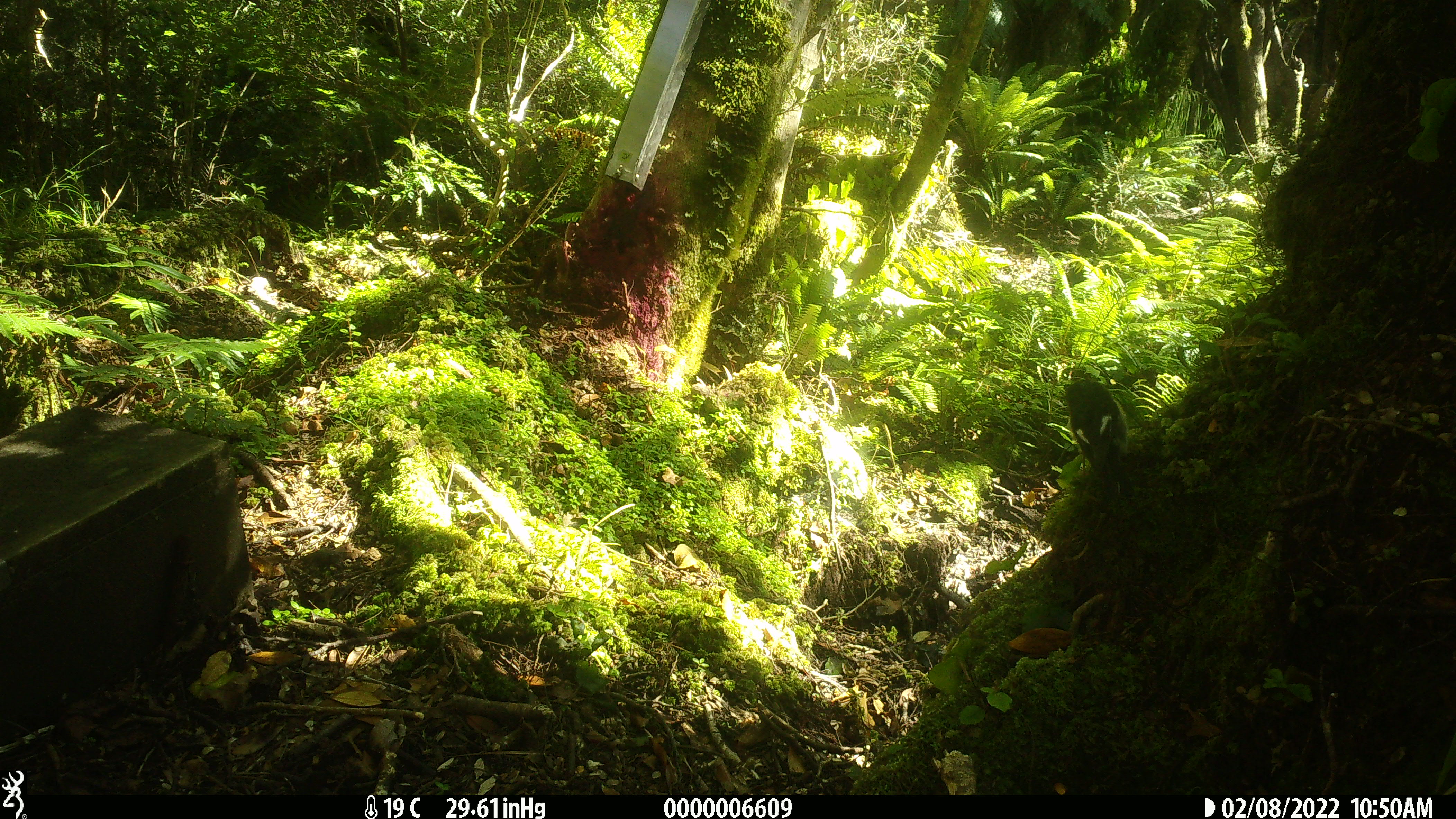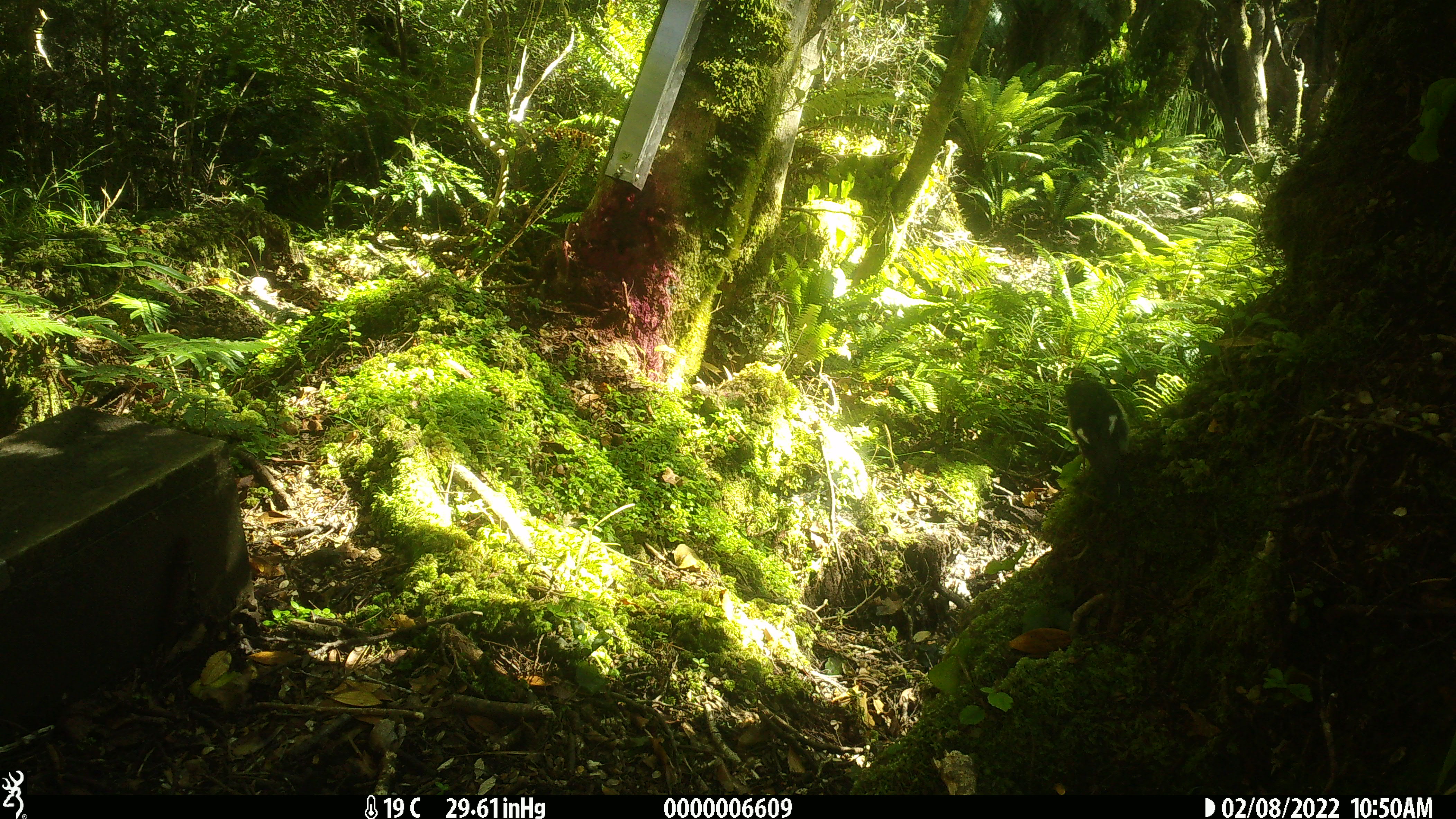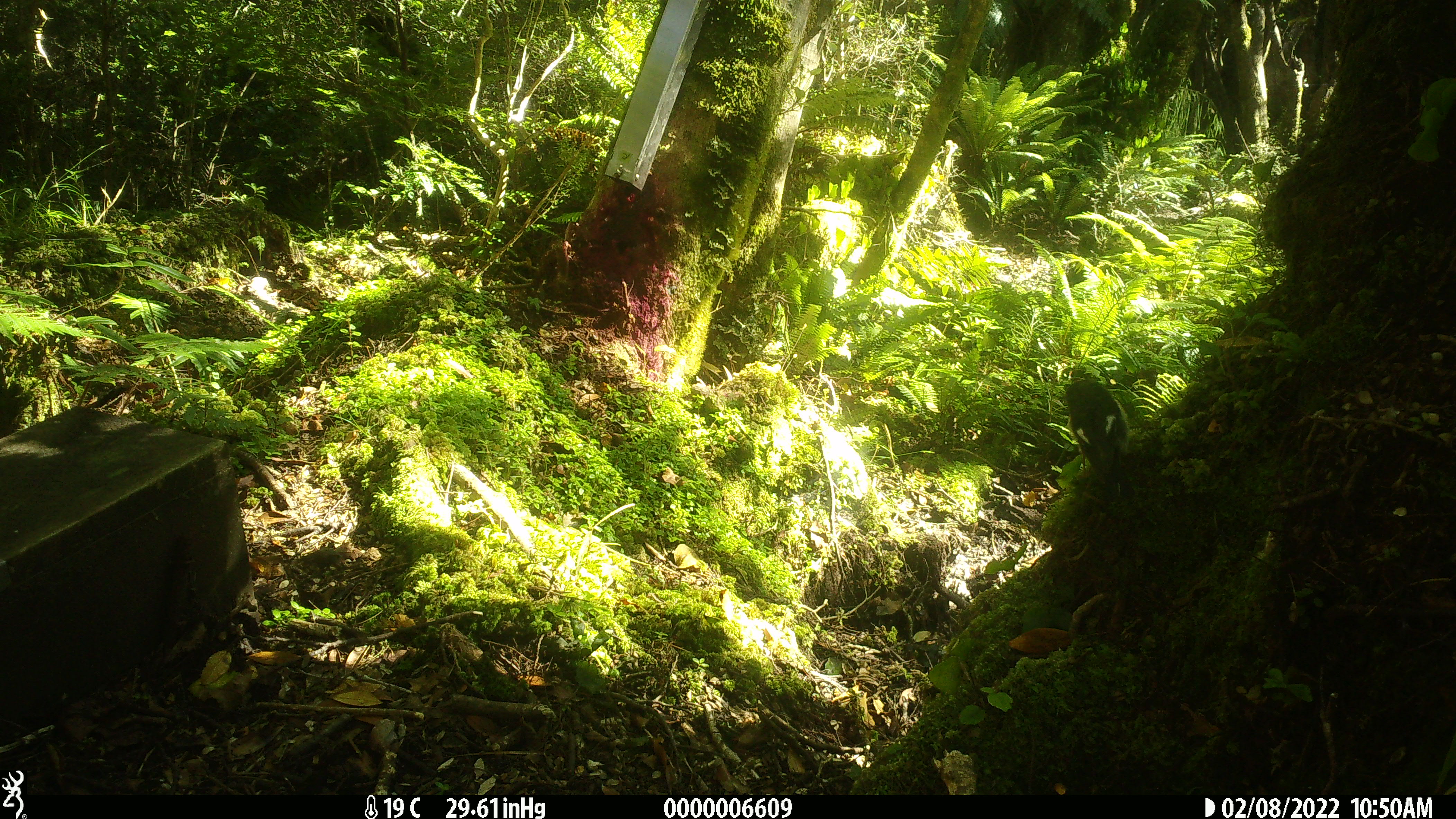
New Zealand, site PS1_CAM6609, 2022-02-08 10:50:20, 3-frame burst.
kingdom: Animalia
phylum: Chordata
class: Aves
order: Passeriformes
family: Petroicidae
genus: Petroica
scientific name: Petroica macrocephala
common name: tomtit